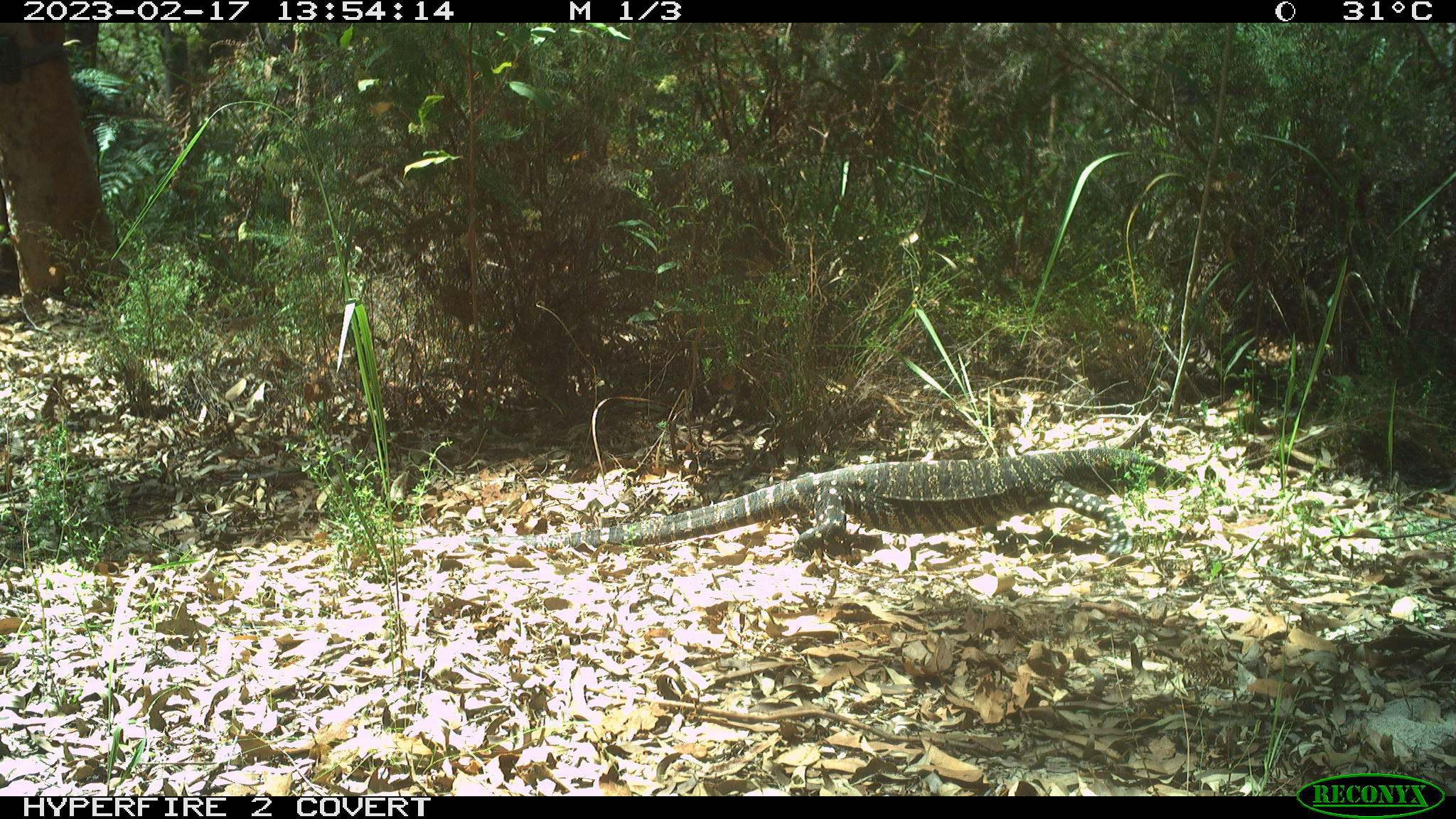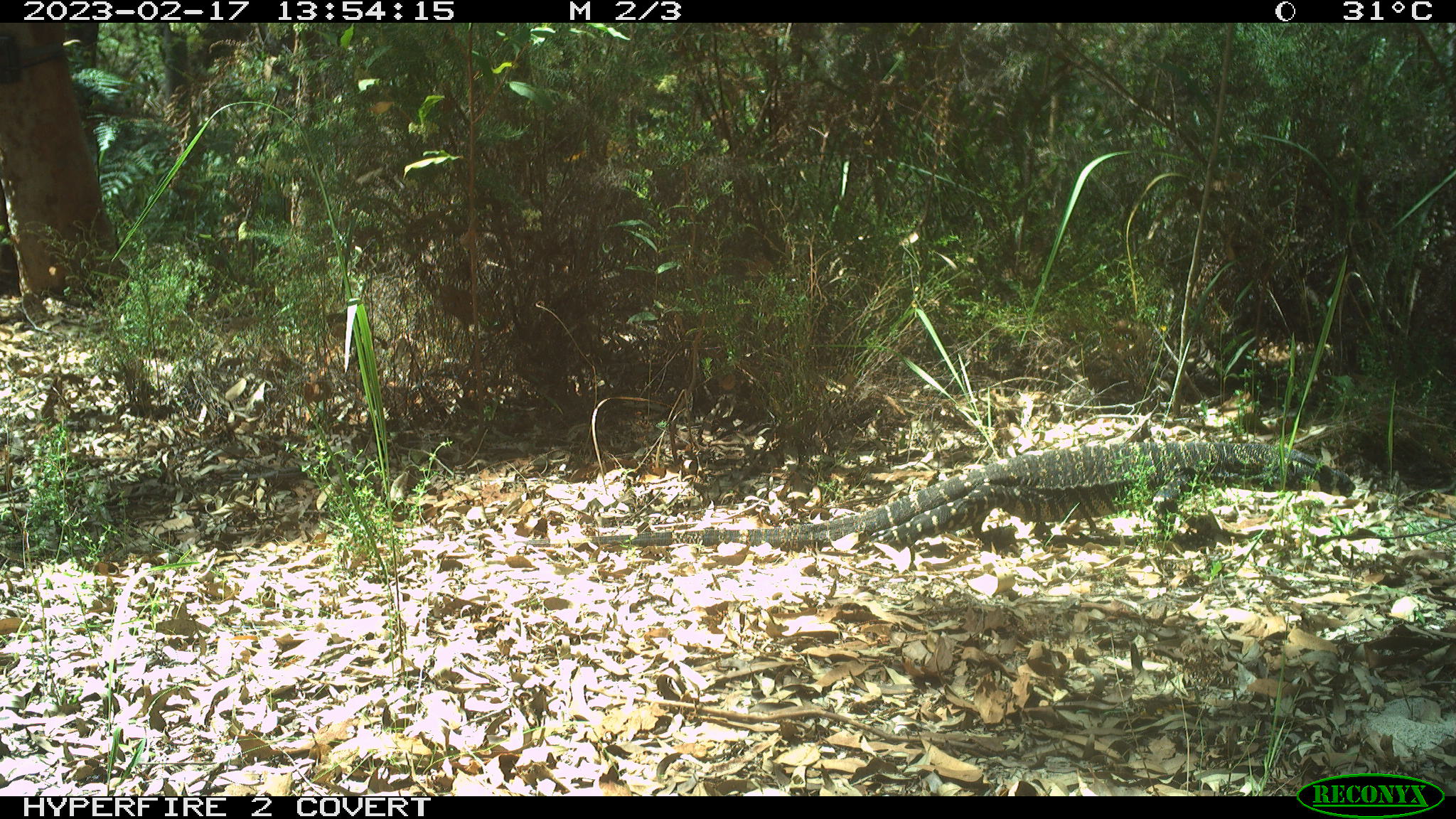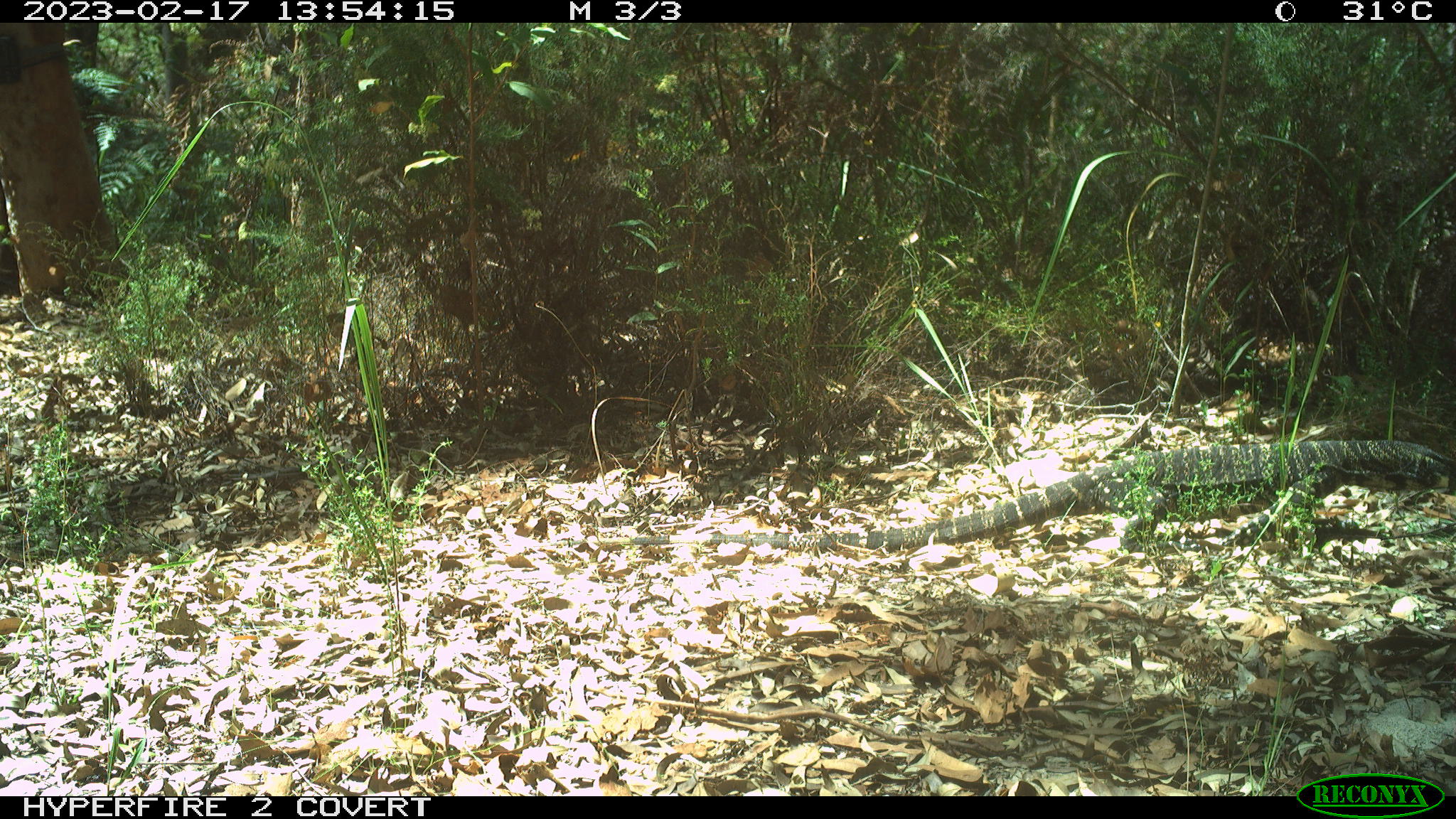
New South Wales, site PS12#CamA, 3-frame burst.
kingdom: Animalia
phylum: Chordata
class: Reptilia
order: Squamata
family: Varanidae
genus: Varanus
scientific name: Varanus varius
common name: lace monitor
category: goanna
Goanna (lace monitor) (Varanus varius).